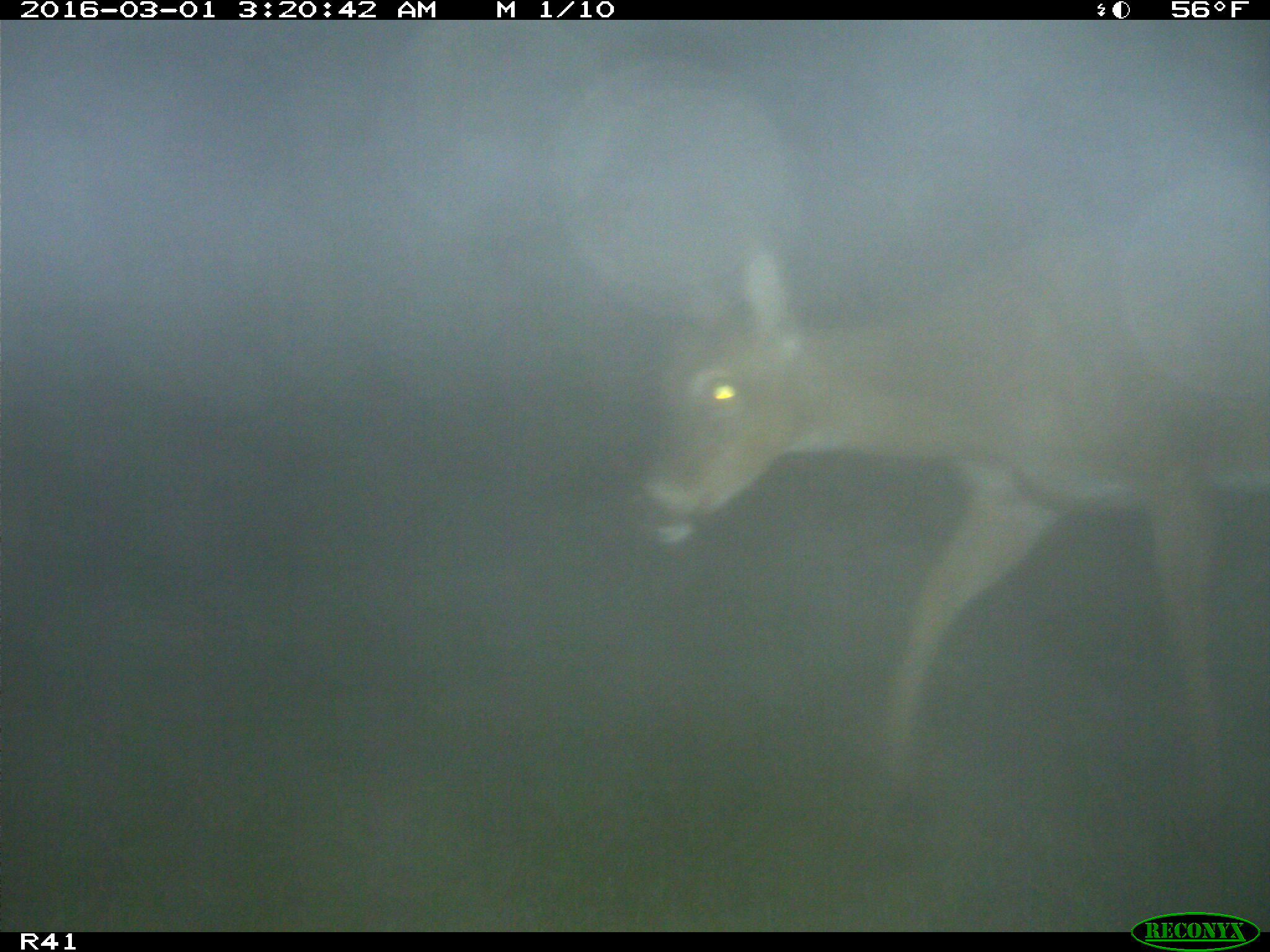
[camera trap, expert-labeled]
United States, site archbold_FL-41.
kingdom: Animalia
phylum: Chordata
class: Mammalia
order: Artiodactyla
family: Cervidae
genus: Odocoileus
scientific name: Odocoileus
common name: deer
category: unidentified deer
Unidentified deer (deer) (Odocoileus).